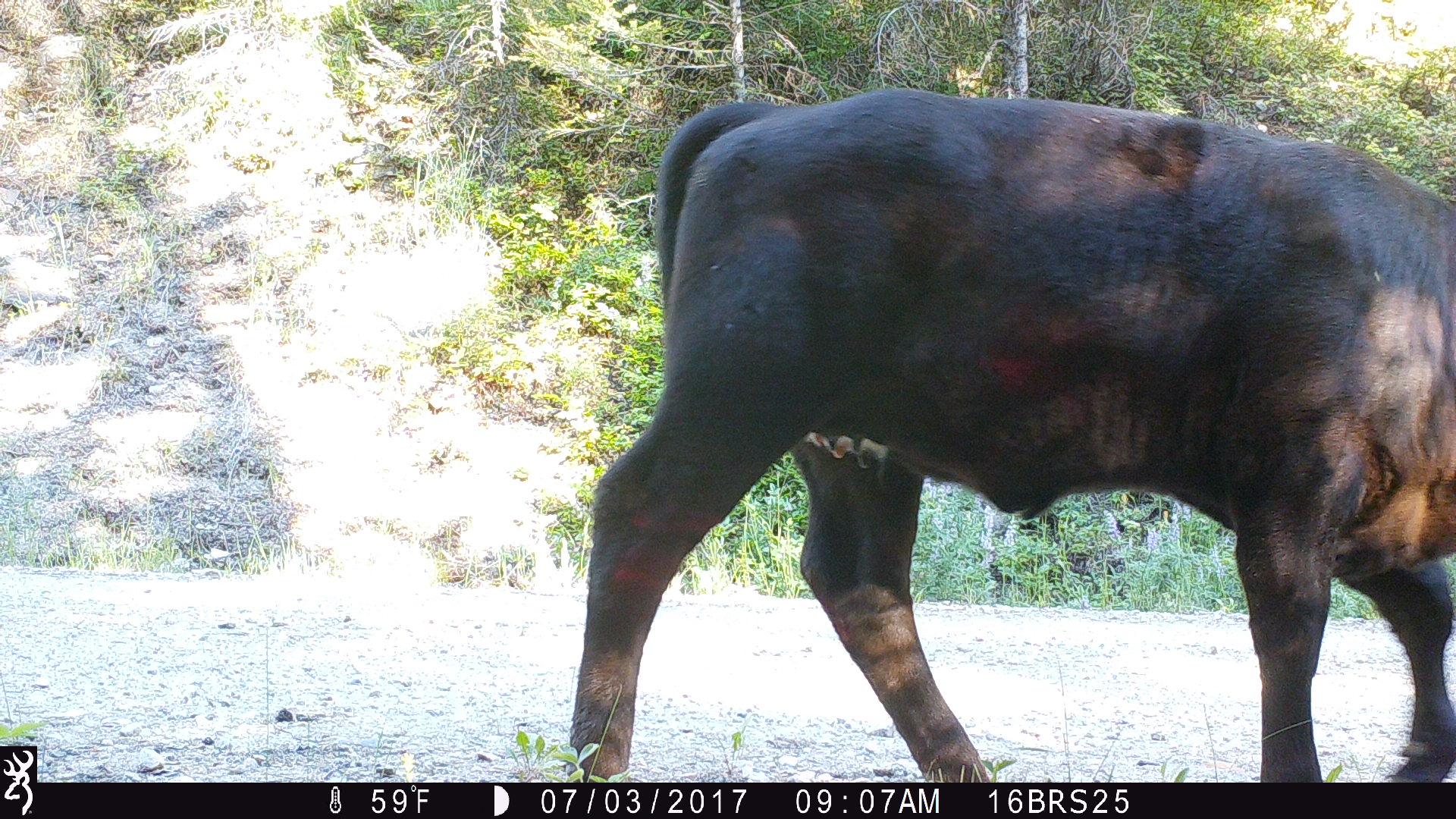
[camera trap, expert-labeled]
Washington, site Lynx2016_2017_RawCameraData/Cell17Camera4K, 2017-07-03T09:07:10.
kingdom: Animalia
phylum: Chordata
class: Mammalia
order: Artiodactyla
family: Bovidae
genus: Bos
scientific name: Bos taurus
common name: domestic cattle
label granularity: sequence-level